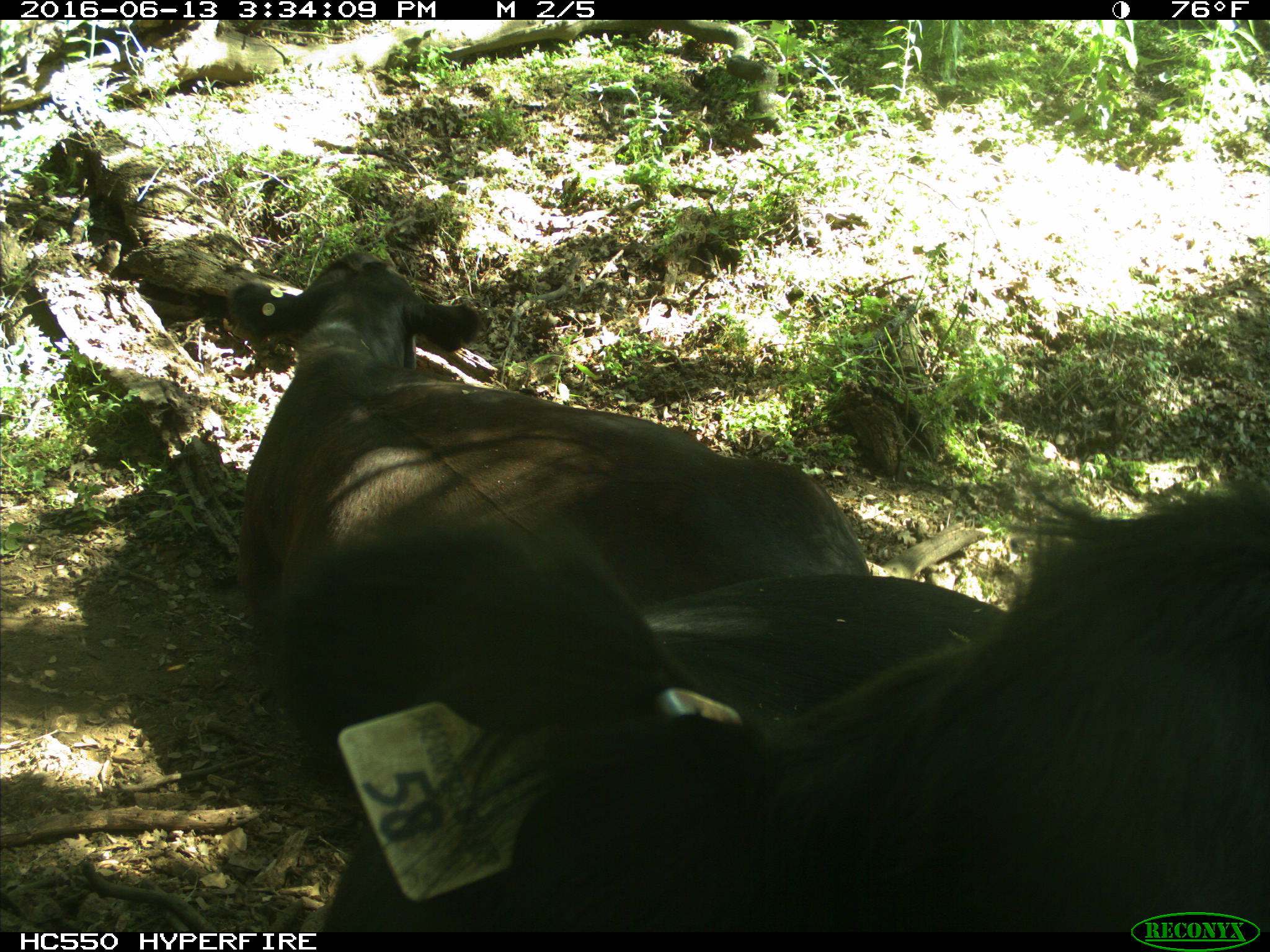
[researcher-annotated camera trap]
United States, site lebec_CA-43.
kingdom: Animalia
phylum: Chordata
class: Mammalia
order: Artiodactyla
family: Bovidae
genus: Bos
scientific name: Bos taurus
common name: domestic cow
Bos taurus (domestic cow).